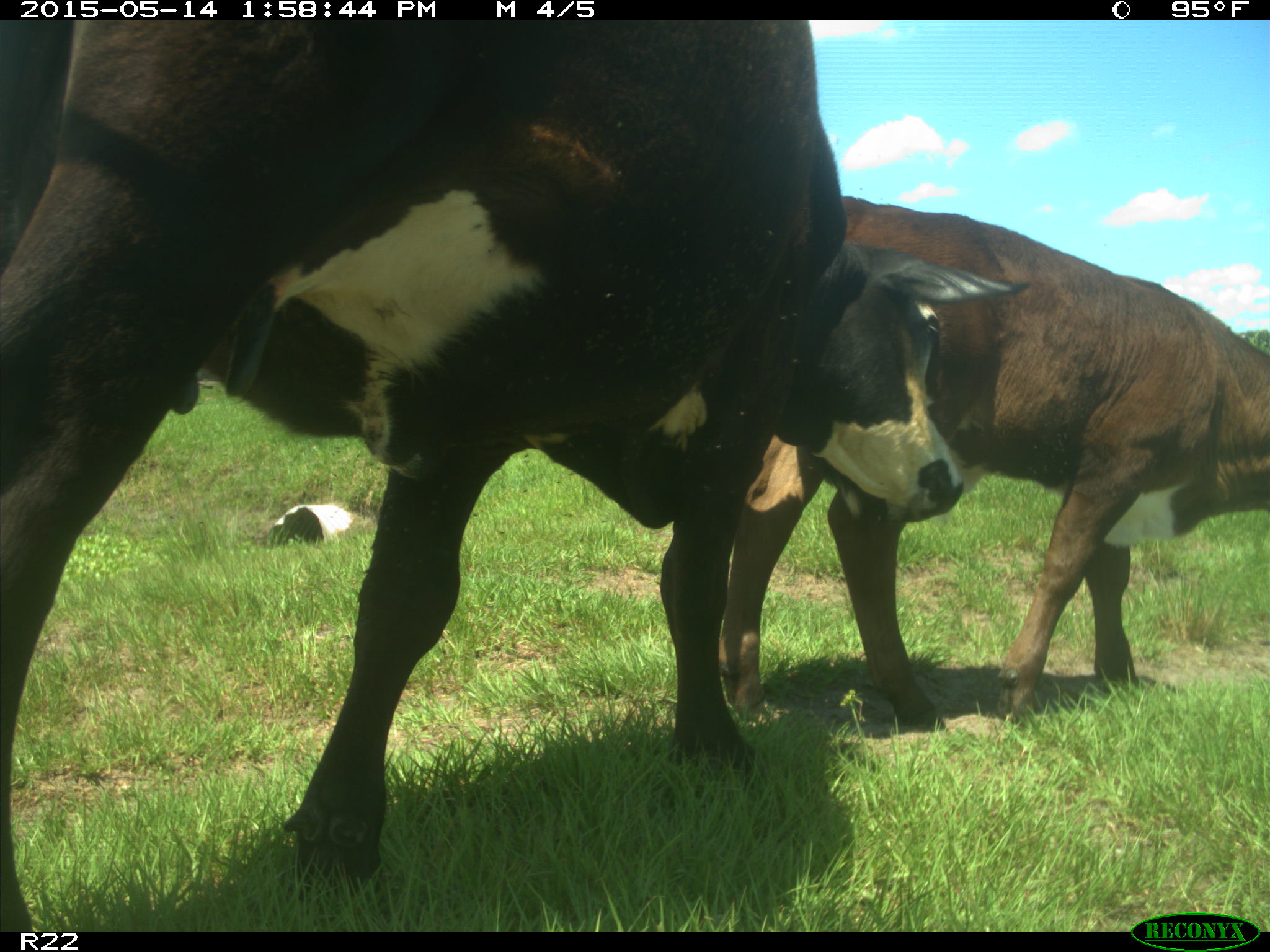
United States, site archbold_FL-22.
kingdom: Animalia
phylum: Chordata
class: Mammalia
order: Artiodactyla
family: Bovidae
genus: Bos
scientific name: Bos taurus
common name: domestic cow